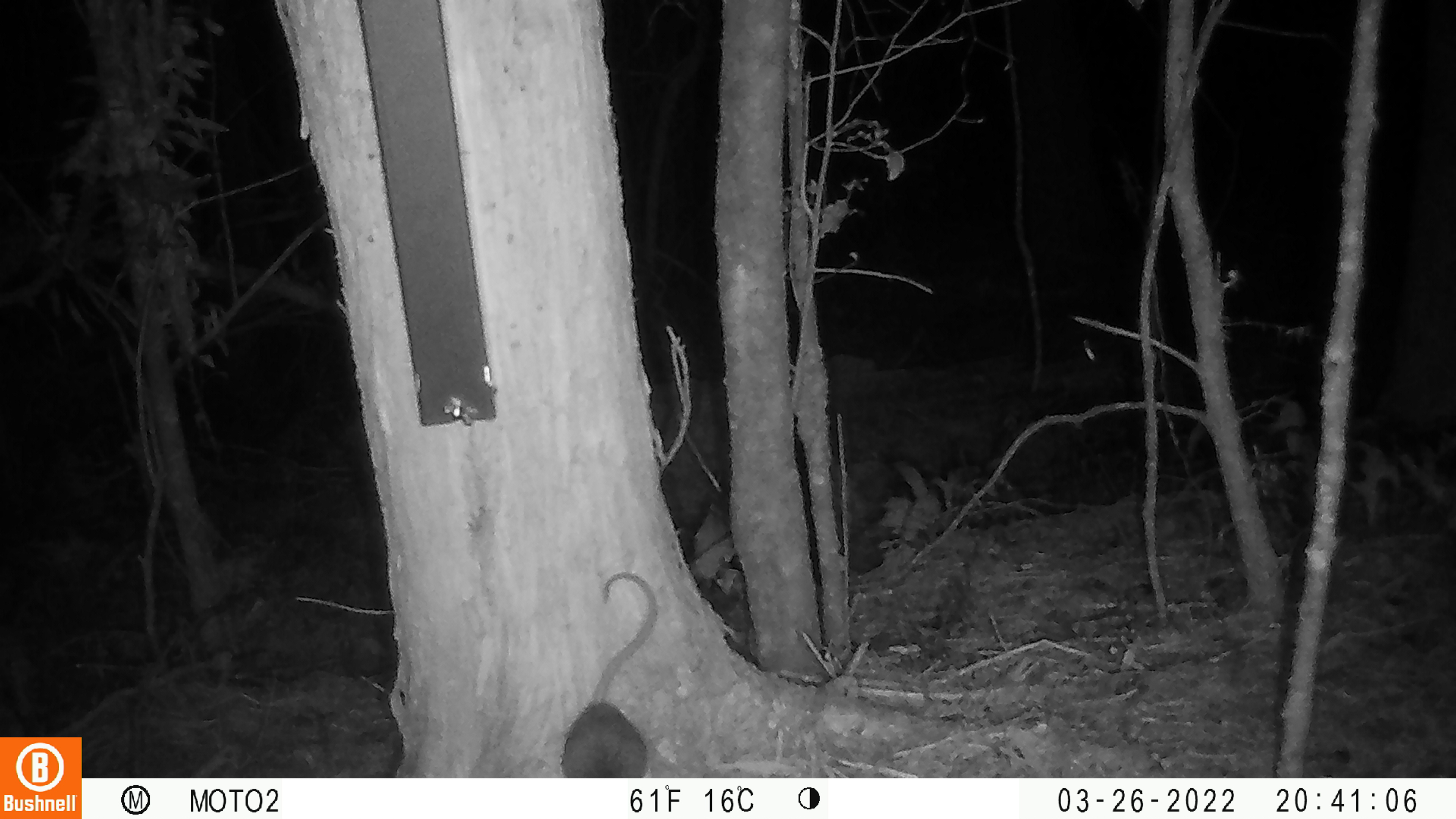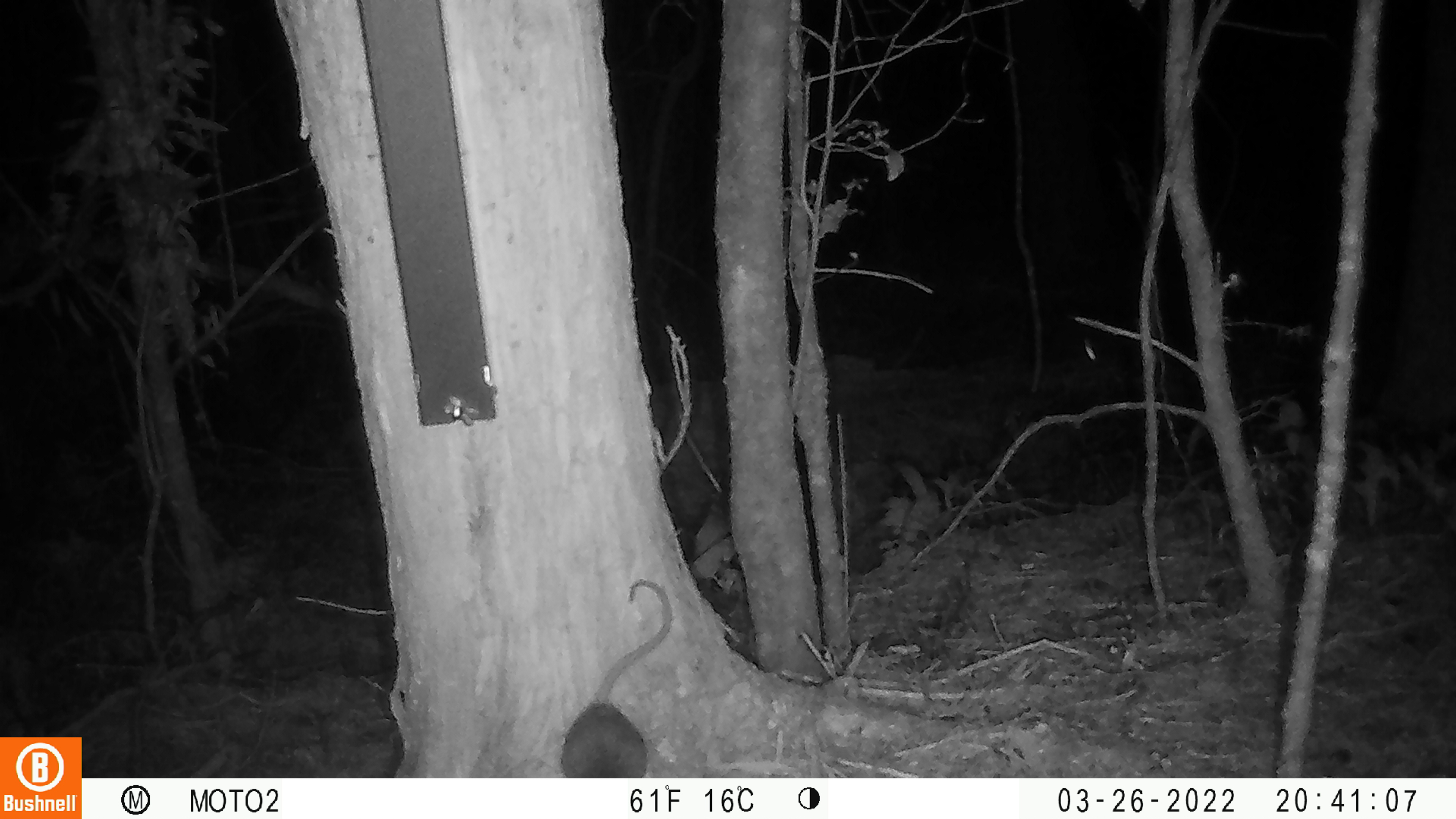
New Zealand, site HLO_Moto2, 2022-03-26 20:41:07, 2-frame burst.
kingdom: Animalia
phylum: Chordata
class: Mammalia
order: Rodentia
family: Muridae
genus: Rattus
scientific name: Rattus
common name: rat